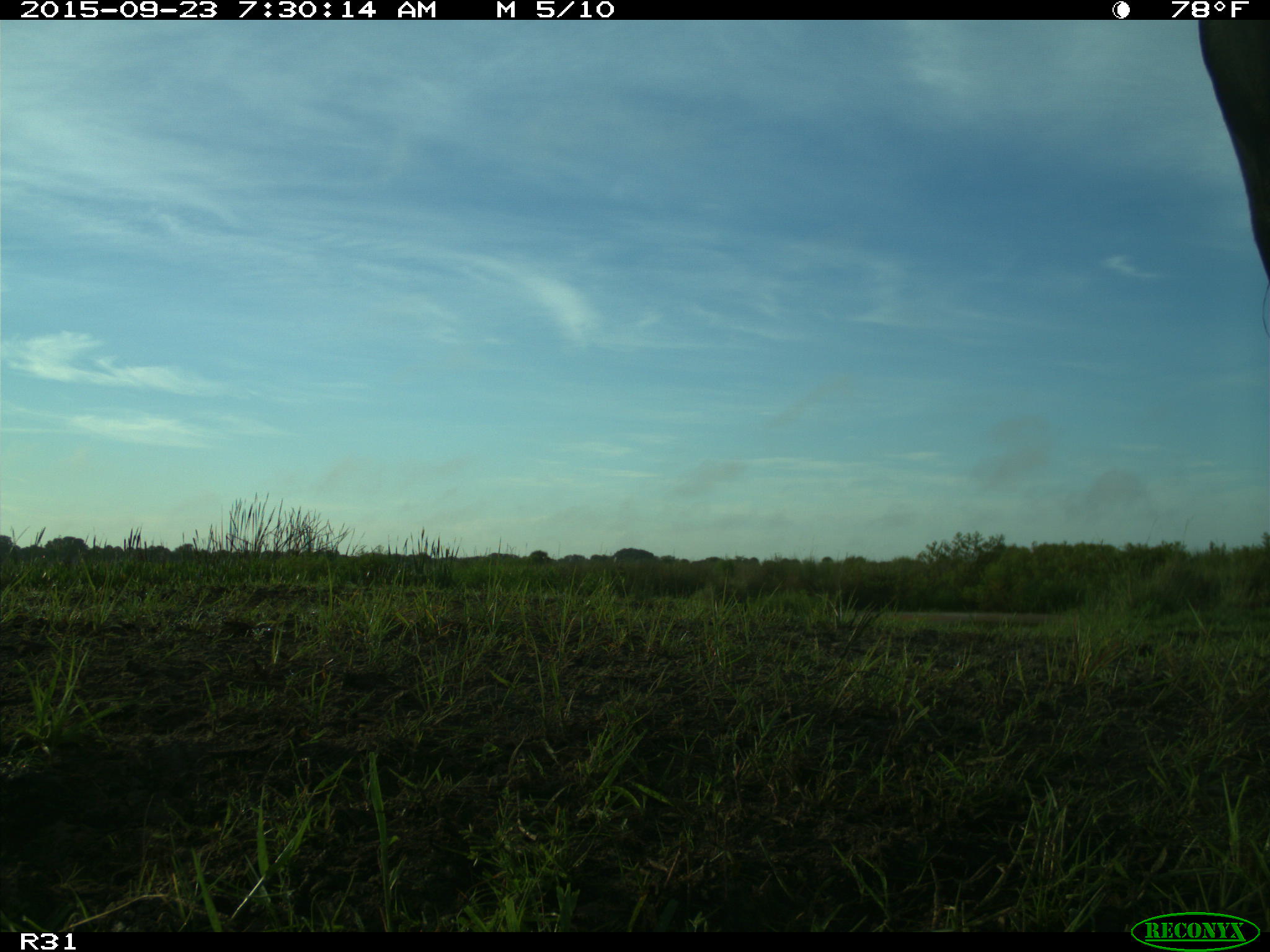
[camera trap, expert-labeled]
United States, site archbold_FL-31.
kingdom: Animalia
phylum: Chordata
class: Mammalia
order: Artiodactyla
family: Bovidae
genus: Bos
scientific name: Bos taurus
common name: domestic cow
Bos taurus (domestic cow).